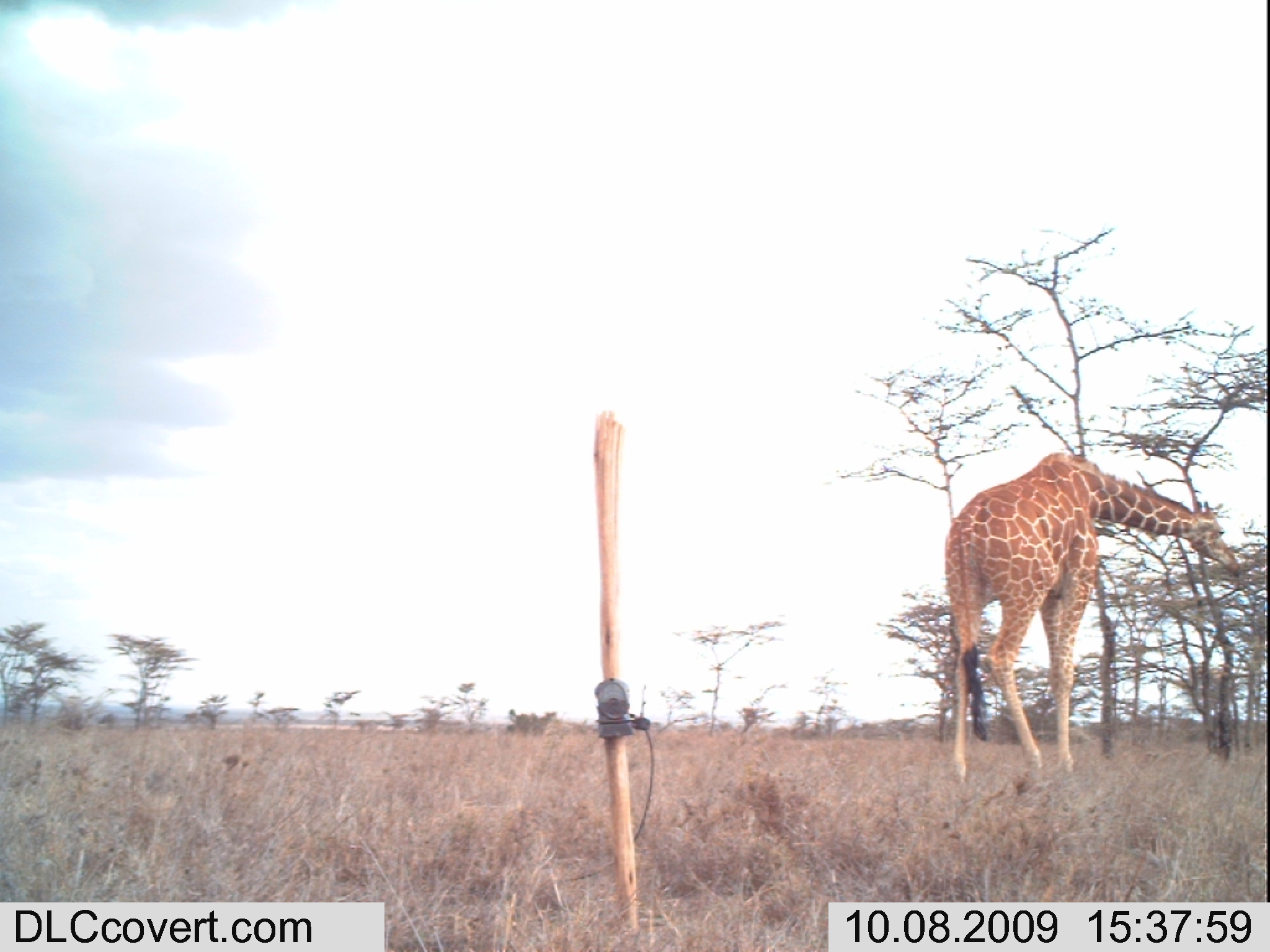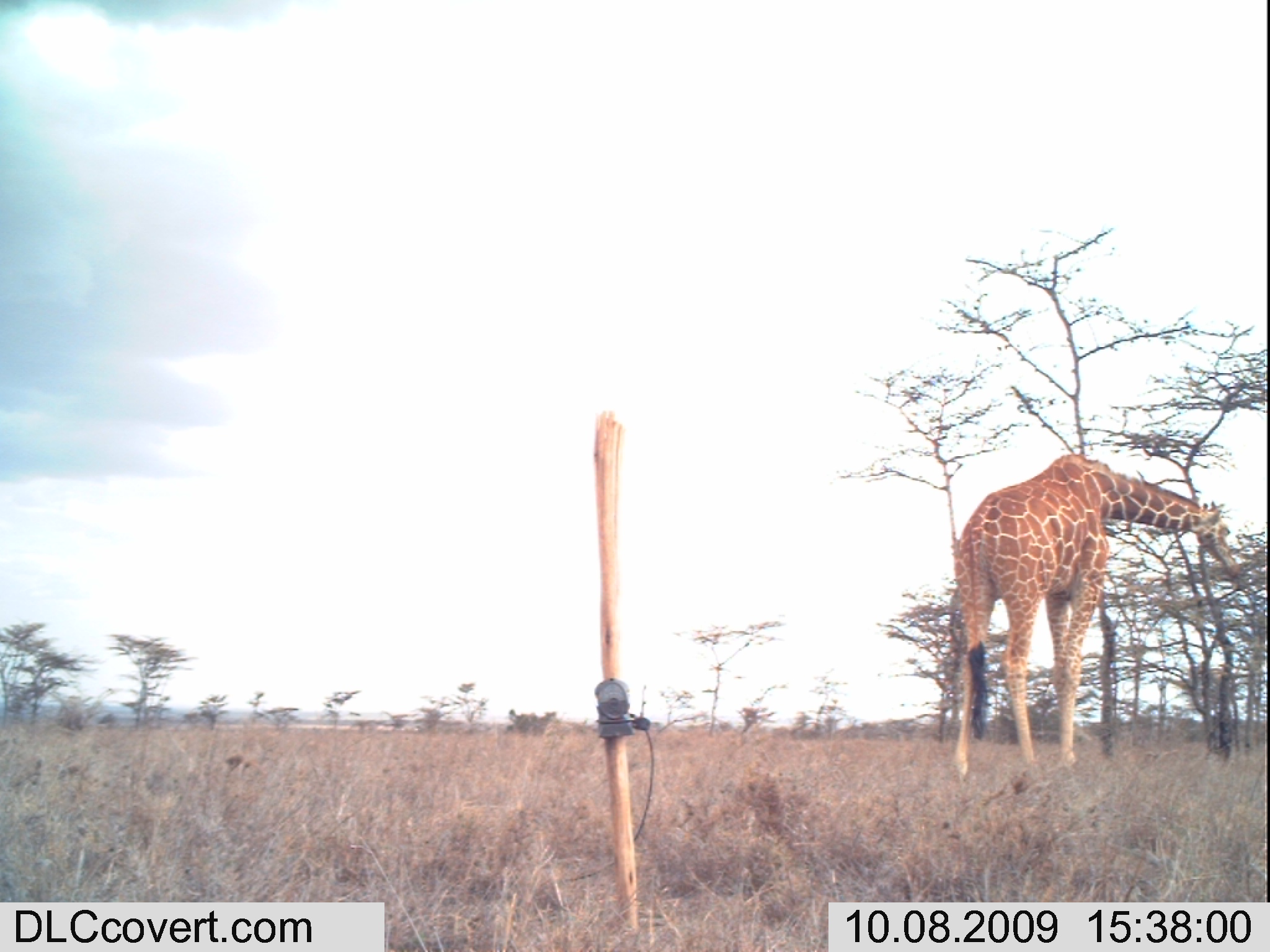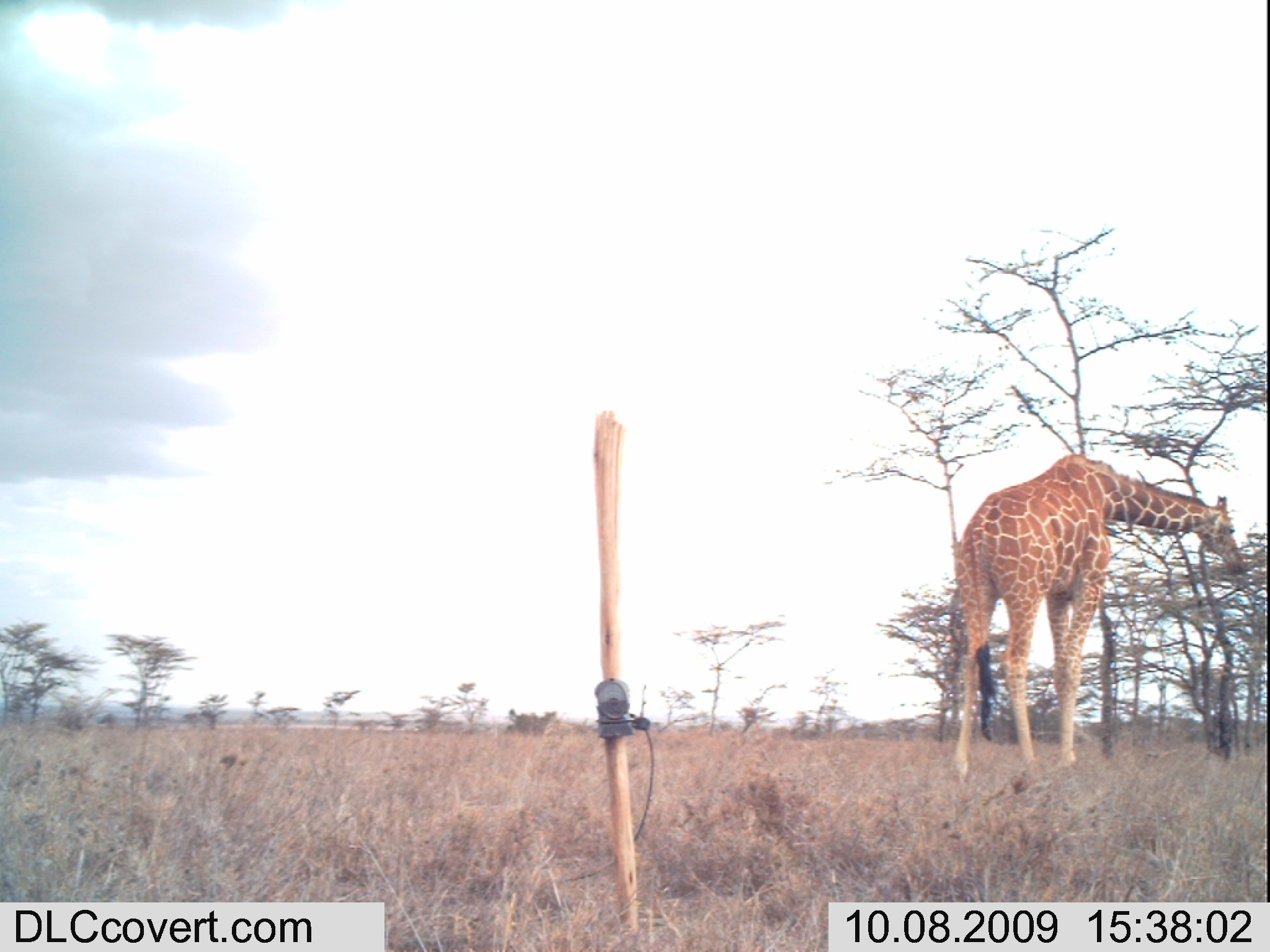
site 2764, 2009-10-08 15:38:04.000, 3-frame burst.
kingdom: Animalia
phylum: Chordata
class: Mammalia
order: Artiodactyla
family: Giraffidae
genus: Giraffa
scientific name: Giraffa camelopardalis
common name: giraffe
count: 1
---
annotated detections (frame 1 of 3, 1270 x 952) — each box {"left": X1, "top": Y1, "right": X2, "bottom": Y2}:
giraffa camelopardalis: {"left": 942, "top": 450, "right": 1242, "bottom": 783}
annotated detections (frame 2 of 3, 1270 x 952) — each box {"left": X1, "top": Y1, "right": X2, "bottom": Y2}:
giraffa camelopardalis: {"left": 942, "top": 450, "right": 1242, "bottom": 783}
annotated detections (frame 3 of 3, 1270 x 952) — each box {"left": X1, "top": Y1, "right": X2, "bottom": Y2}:
giraffa camelopardalis: {"left": 946, "top": 450, "right": 1242, "bottom": 783}